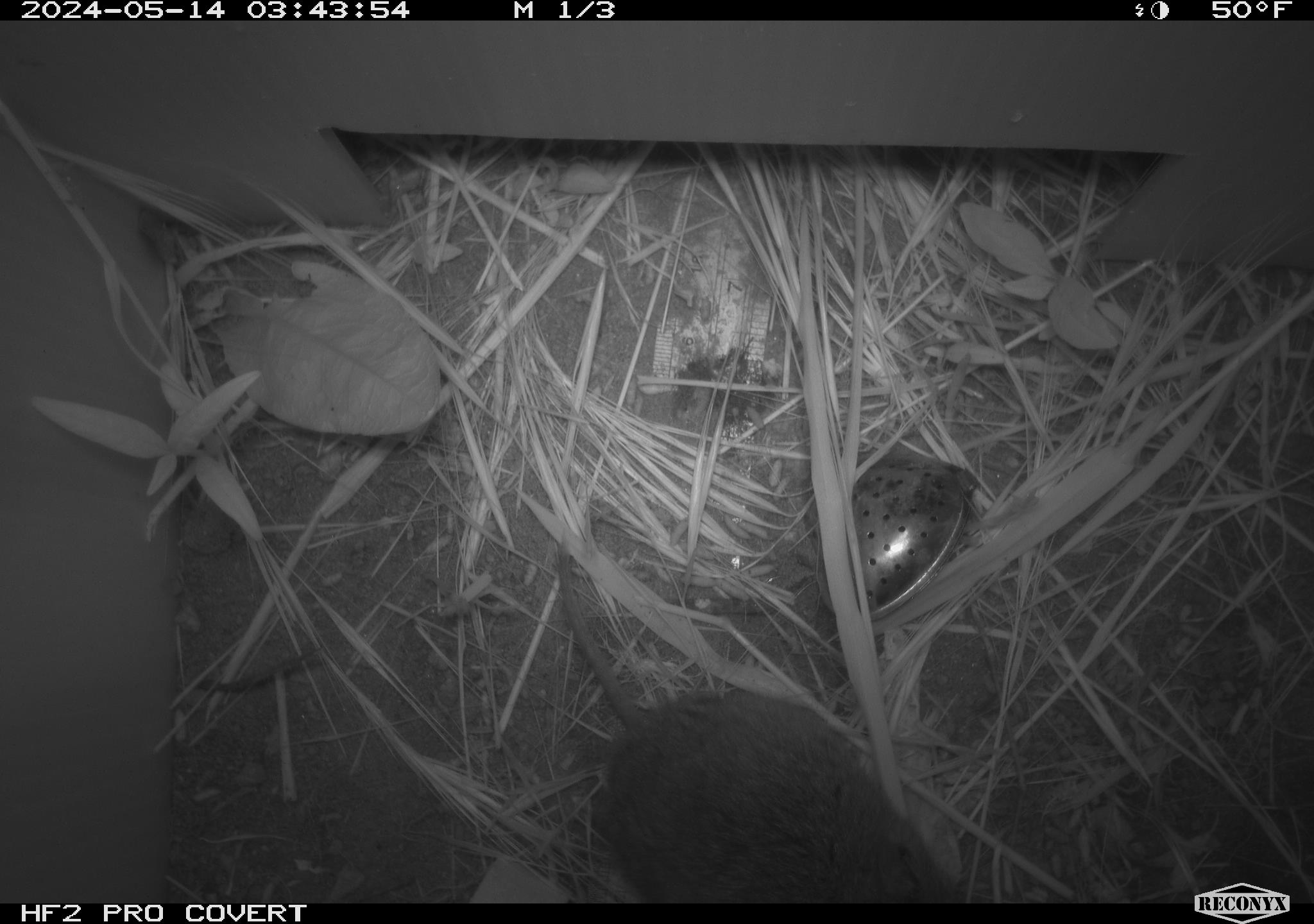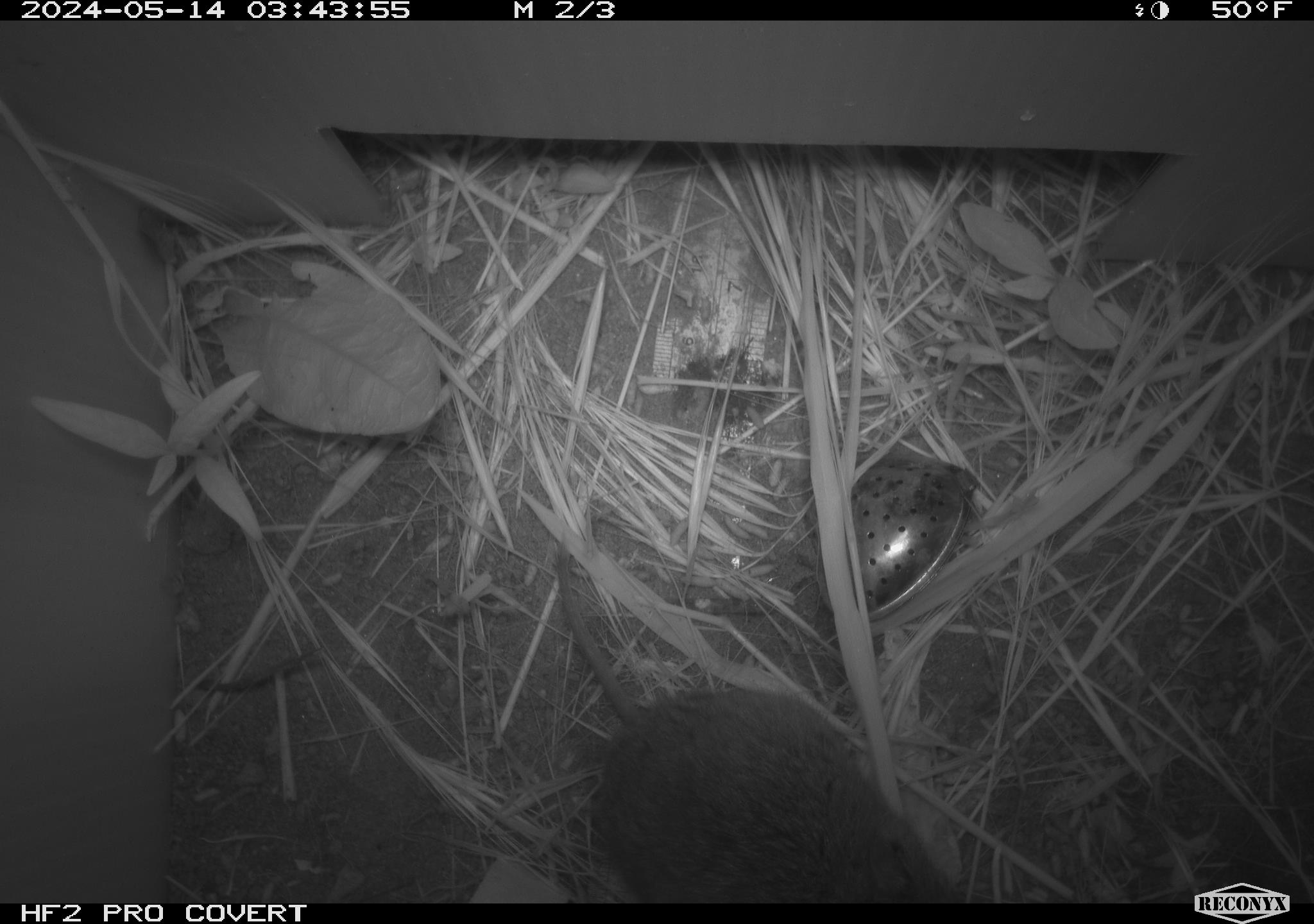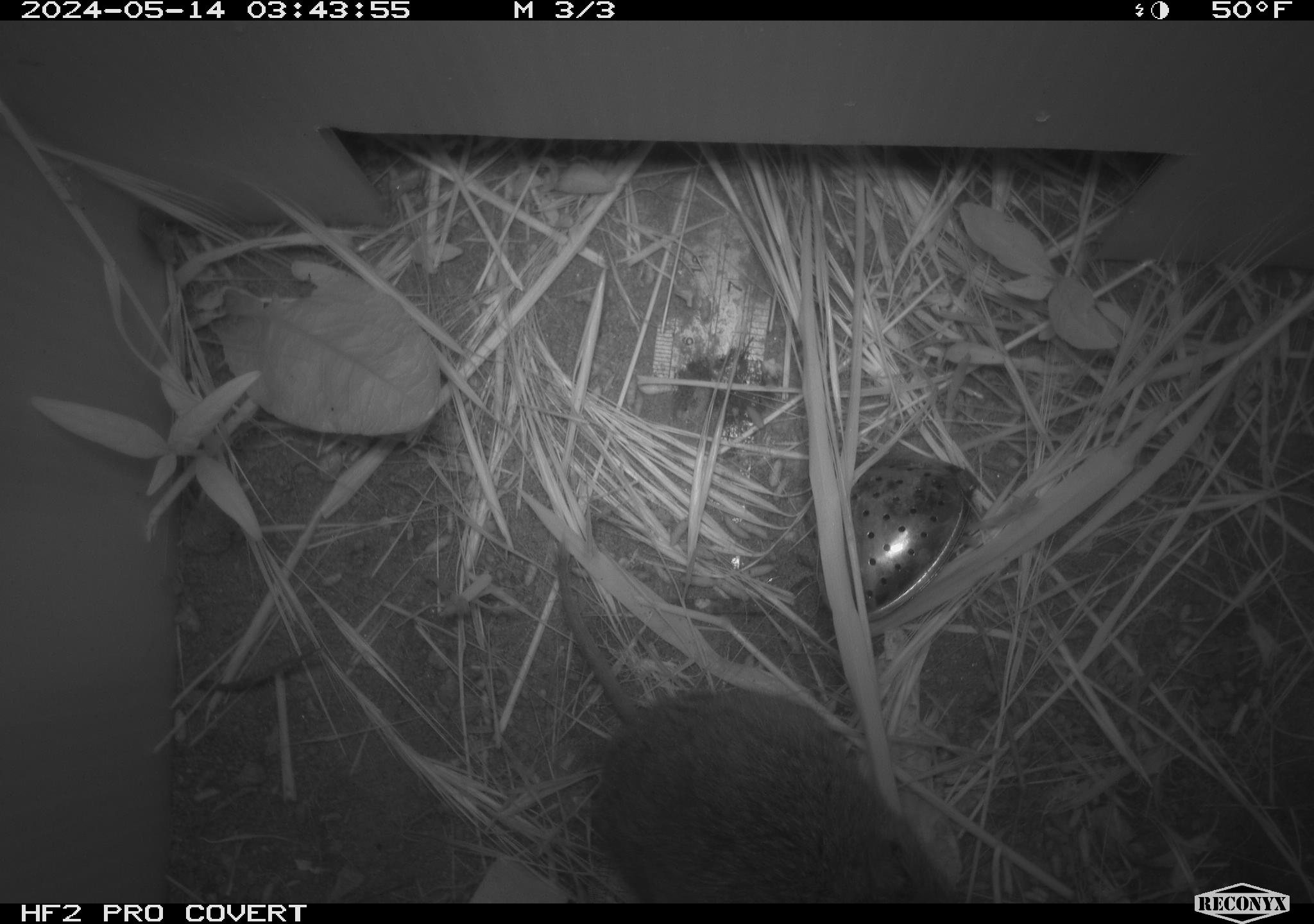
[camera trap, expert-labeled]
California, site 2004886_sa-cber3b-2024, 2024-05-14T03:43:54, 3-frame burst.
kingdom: Animalia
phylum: Chordata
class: Mammalia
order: Rodentia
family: Cricetidae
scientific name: Arvicolinae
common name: voles, lemmings, and muskrats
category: arvicolinae subfamily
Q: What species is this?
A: Arvicolinae subfamily (voles, lemmings, and muskrats) (Arvicolinae).